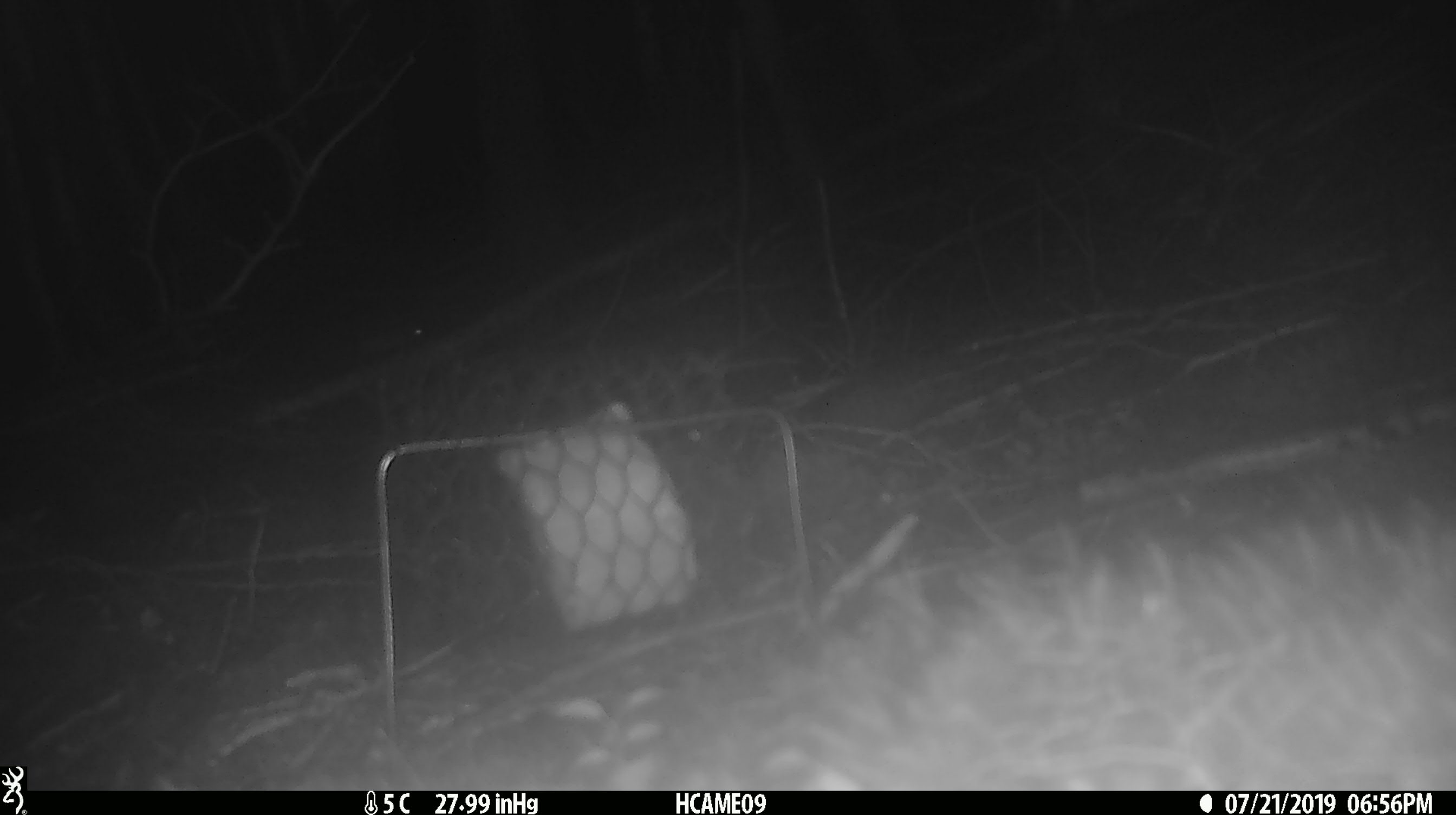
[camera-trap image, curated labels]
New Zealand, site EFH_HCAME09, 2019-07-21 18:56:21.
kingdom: Animalia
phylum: Chordata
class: Mammalia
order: Rodentia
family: Muridae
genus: Mus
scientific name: Mus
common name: mouse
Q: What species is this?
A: Mouse (Mus).